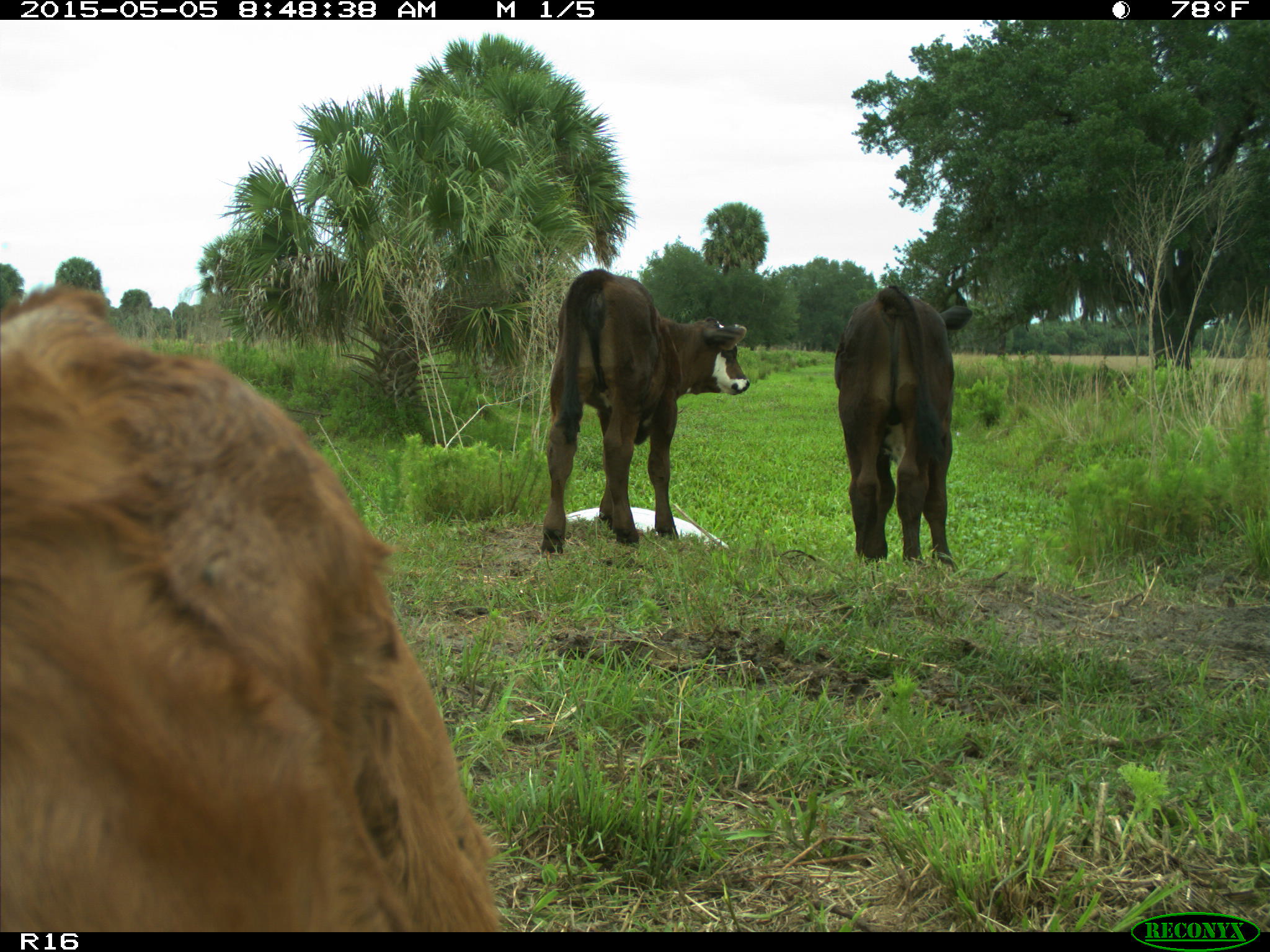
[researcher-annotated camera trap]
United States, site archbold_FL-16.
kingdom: Animalia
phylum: Chordata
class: Mammalia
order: Artiodactyla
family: Bovidae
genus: Bos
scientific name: Bos taurus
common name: domestic cow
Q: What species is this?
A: Bos taurus (domestic cow).